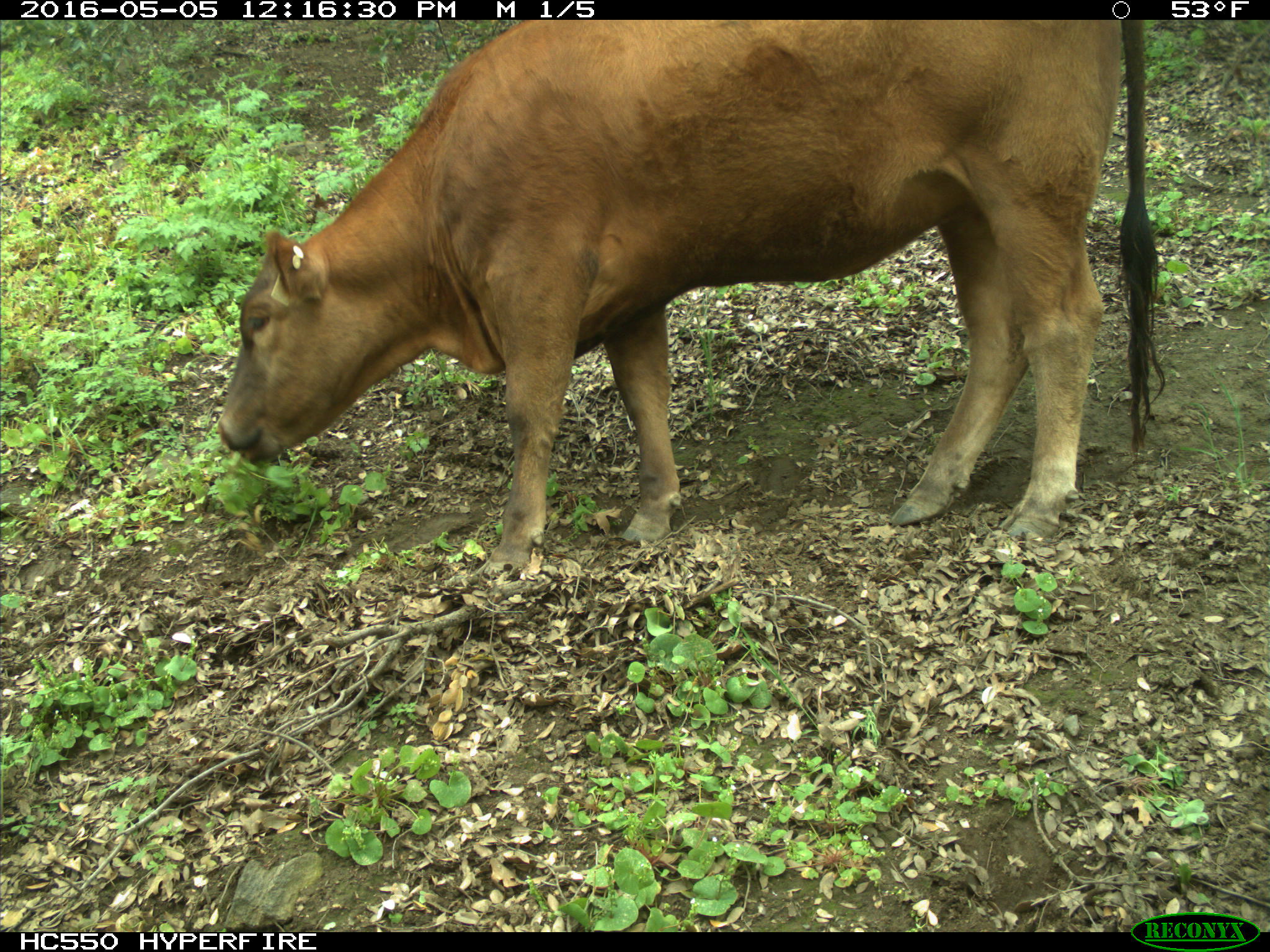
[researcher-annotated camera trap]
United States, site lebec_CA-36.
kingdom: Animalia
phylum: Chordata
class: Mammalia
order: Artiodactyla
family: Bovidae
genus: Bos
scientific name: Bos taurus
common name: domestic cow